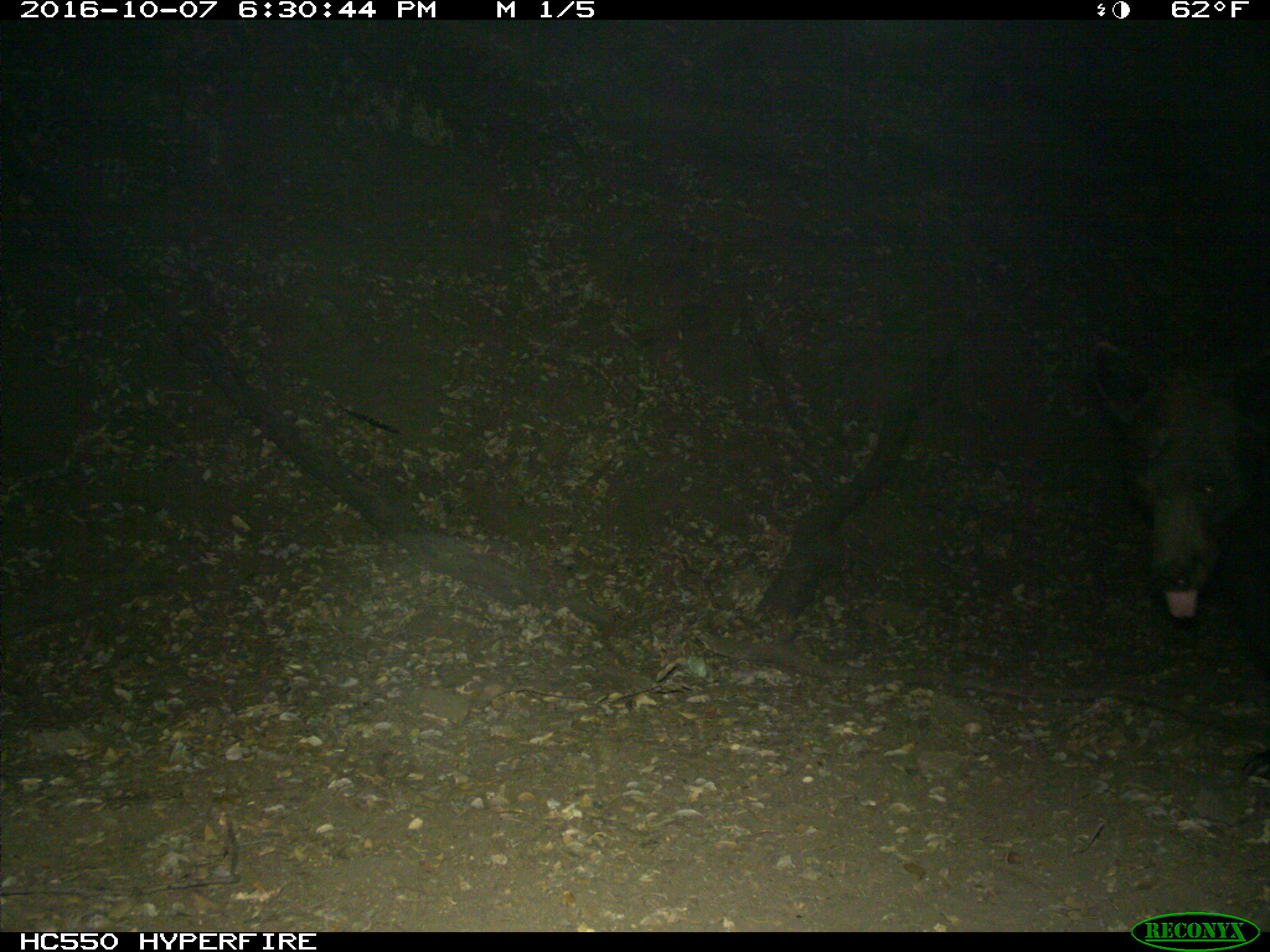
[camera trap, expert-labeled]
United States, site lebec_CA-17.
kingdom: Animalia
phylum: Chordata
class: Mammalia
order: Carnivora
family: Ursidae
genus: Ursus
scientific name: Ursus americanus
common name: american black bear